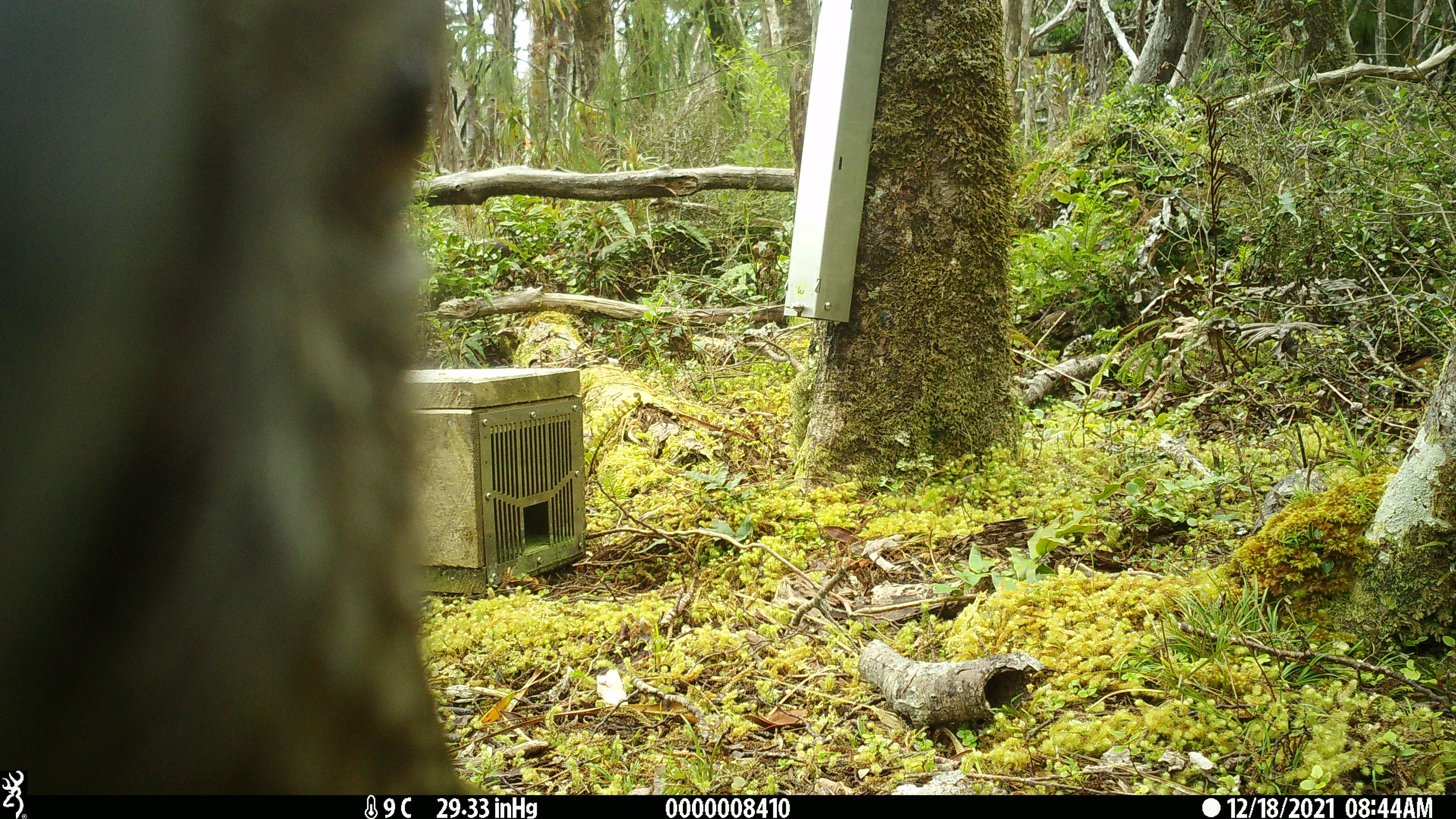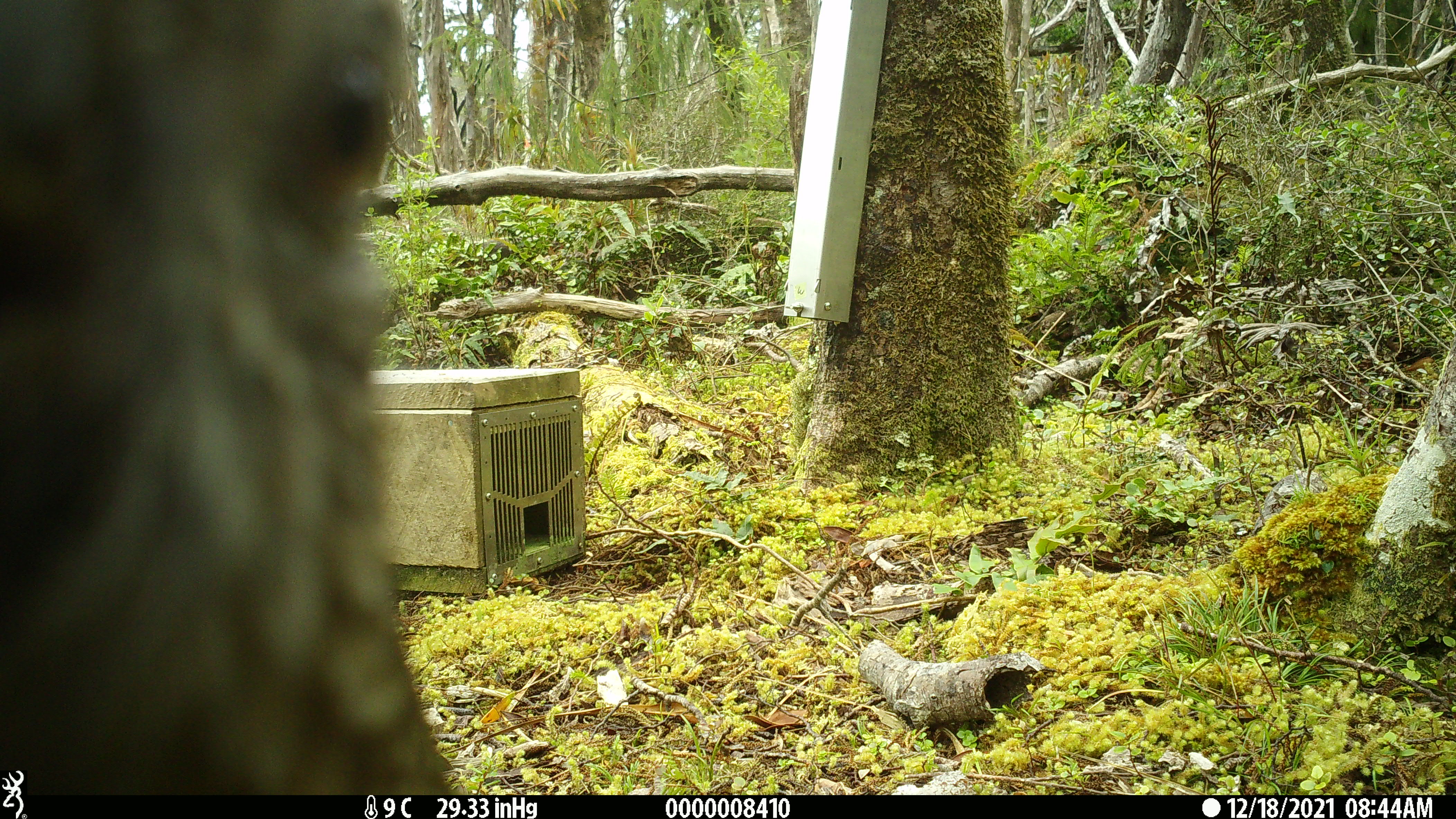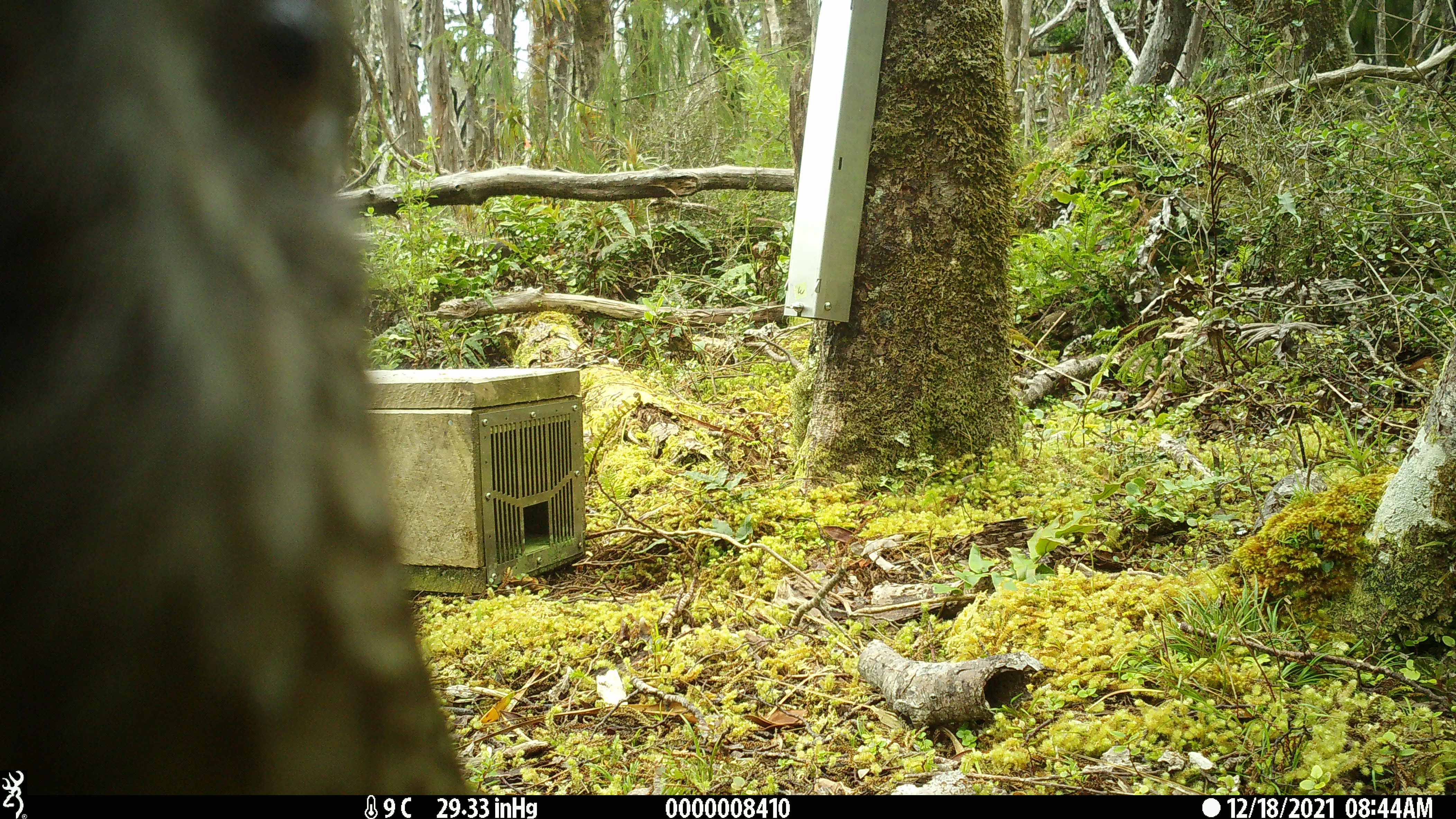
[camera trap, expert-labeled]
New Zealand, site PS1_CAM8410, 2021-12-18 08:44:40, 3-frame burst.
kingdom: Animalia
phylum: Chordata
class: Aves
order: Psittaciformes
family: Strigopidae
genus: Nestor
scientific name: Nestor notabilis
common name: kea